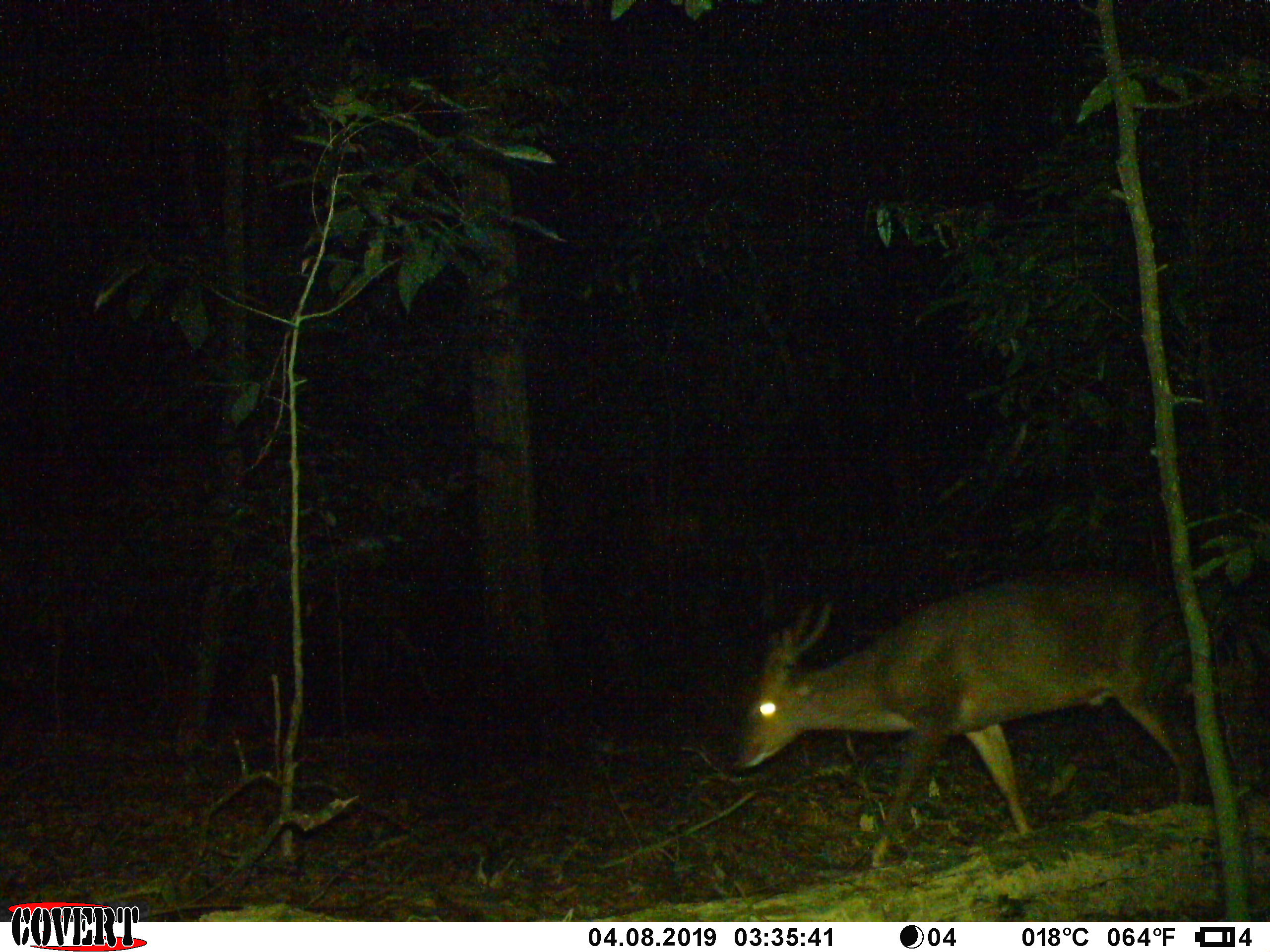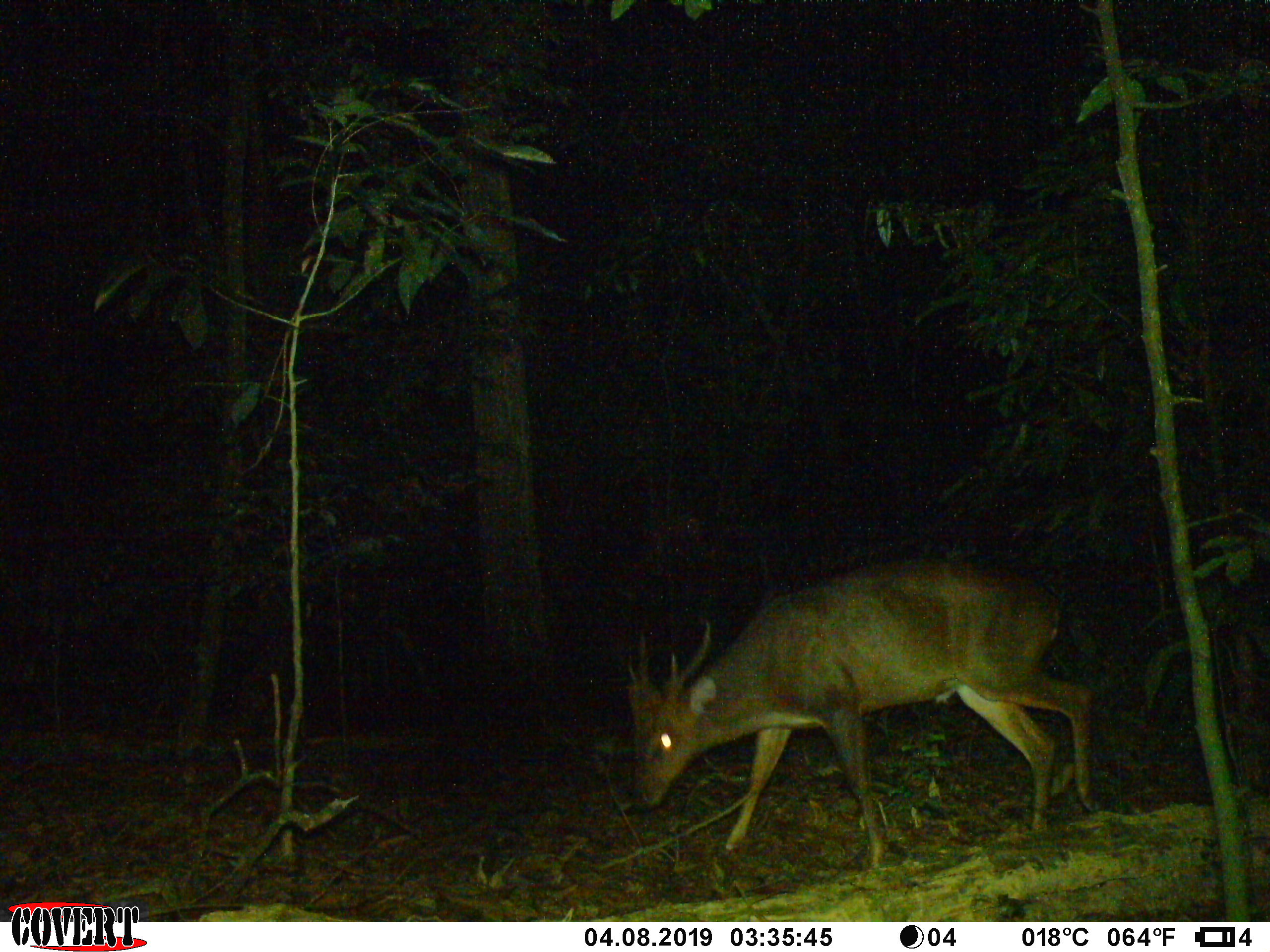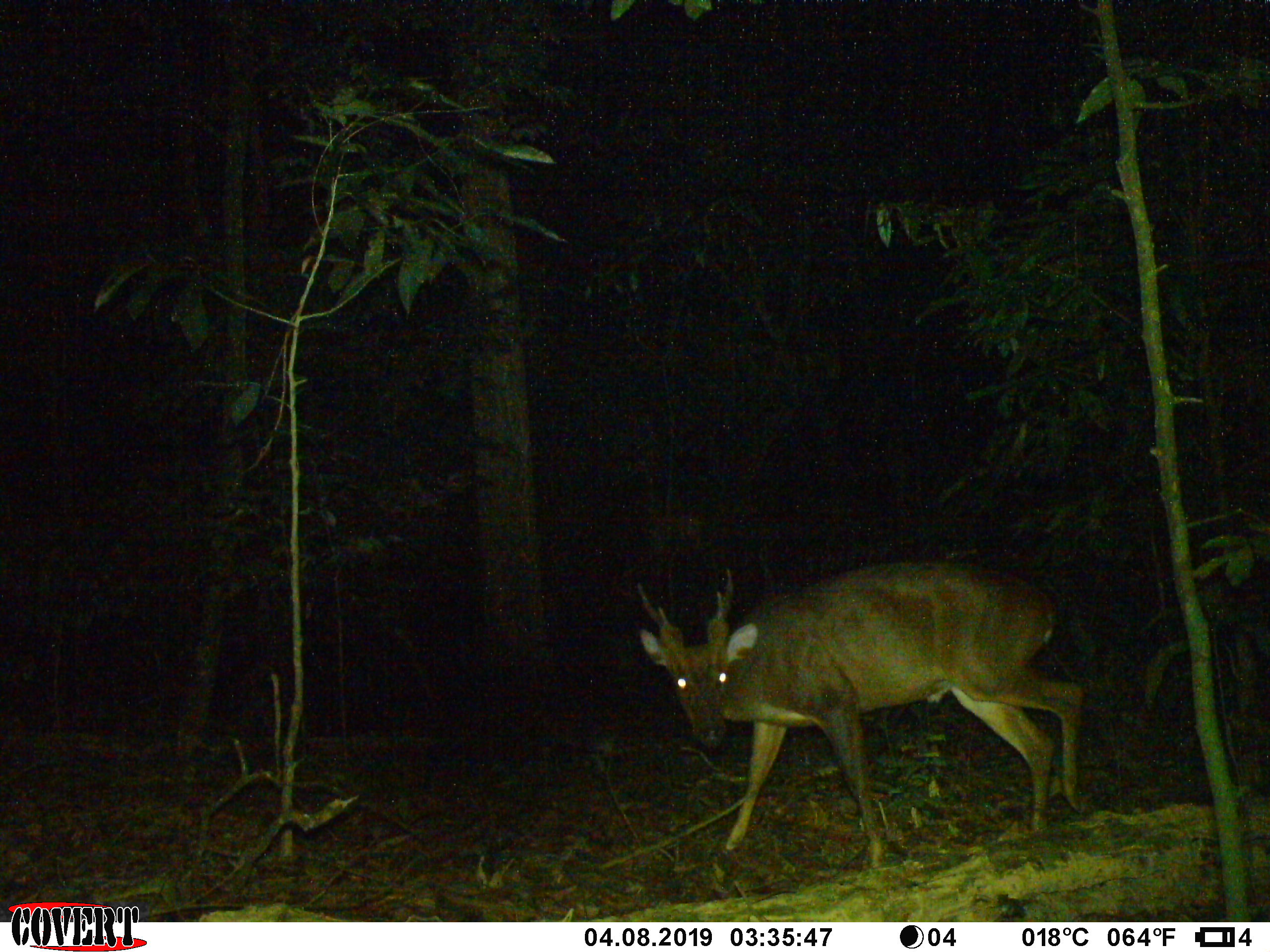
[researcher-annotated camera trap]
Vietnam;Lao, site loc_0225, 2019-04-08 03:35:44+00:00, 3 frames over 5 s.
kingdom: Animalia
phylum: Chordata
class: Mammalia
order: Artiodactyla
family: Cervidae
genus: Muntiacus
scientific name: Muntiacus vuquangensis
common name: large-antlered muntjac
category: large antlered muntjac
Large antlered muntjac (large-antlered muntjac) (Muntiacus vuquangensis). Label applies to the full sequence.